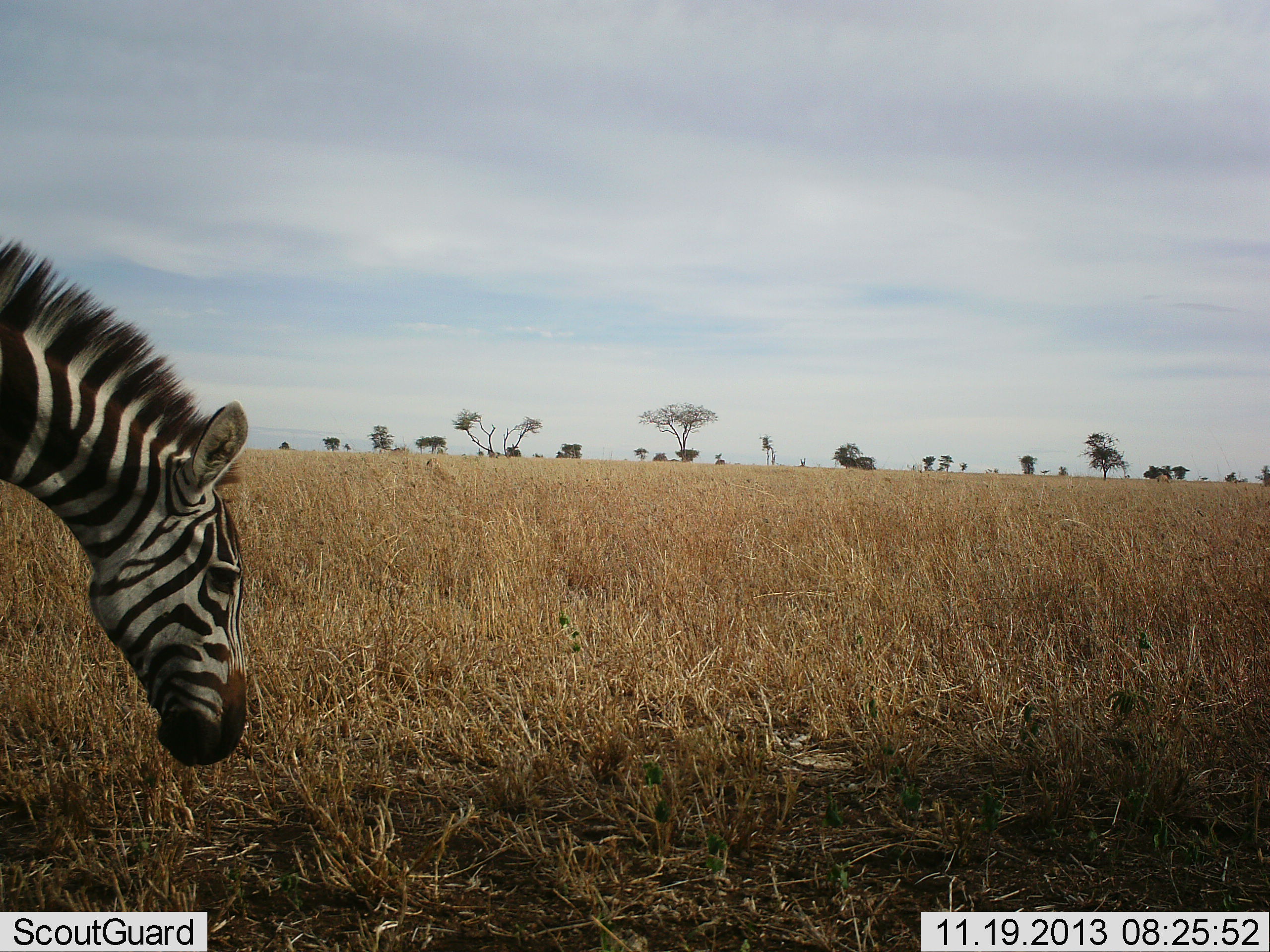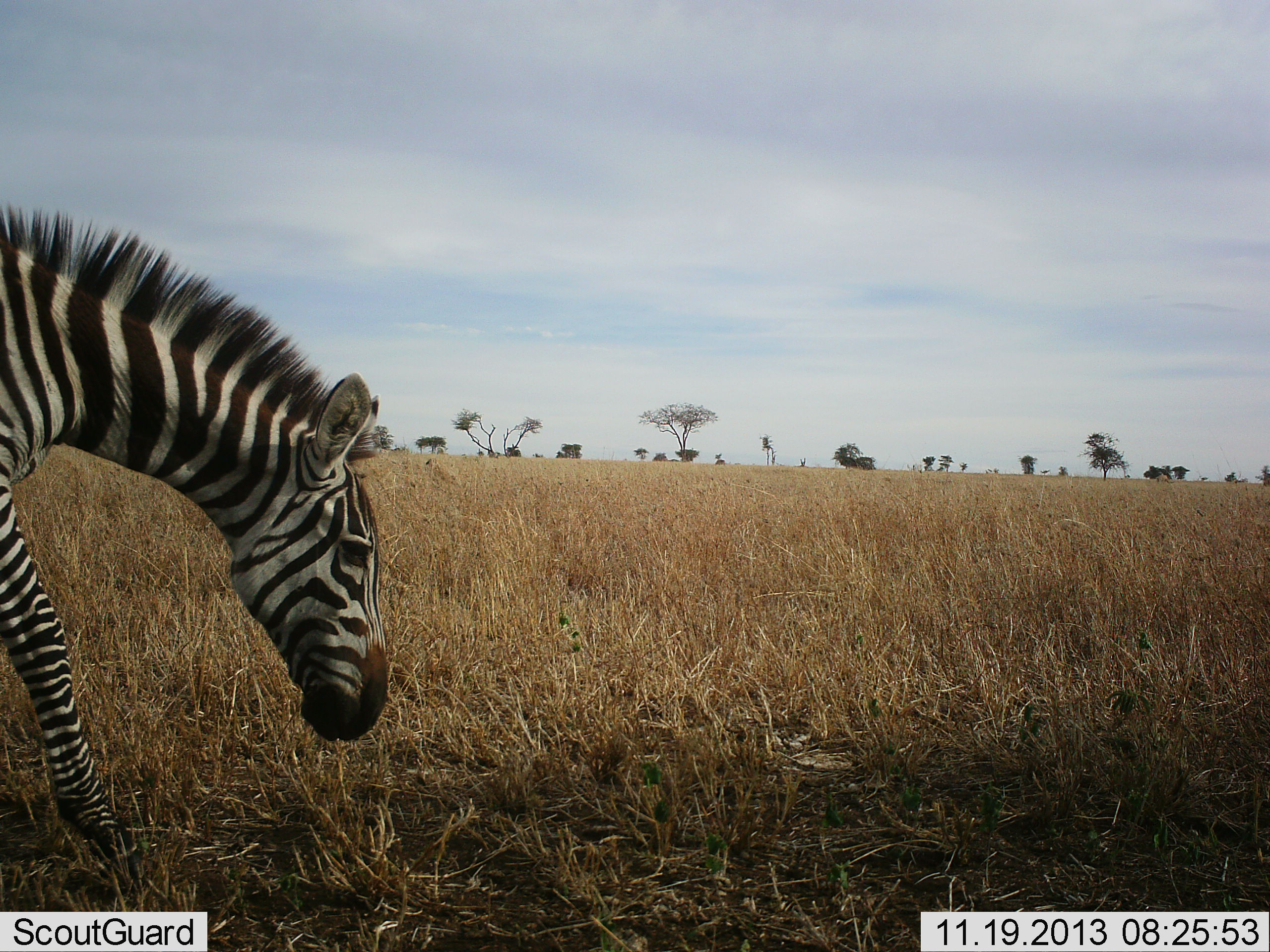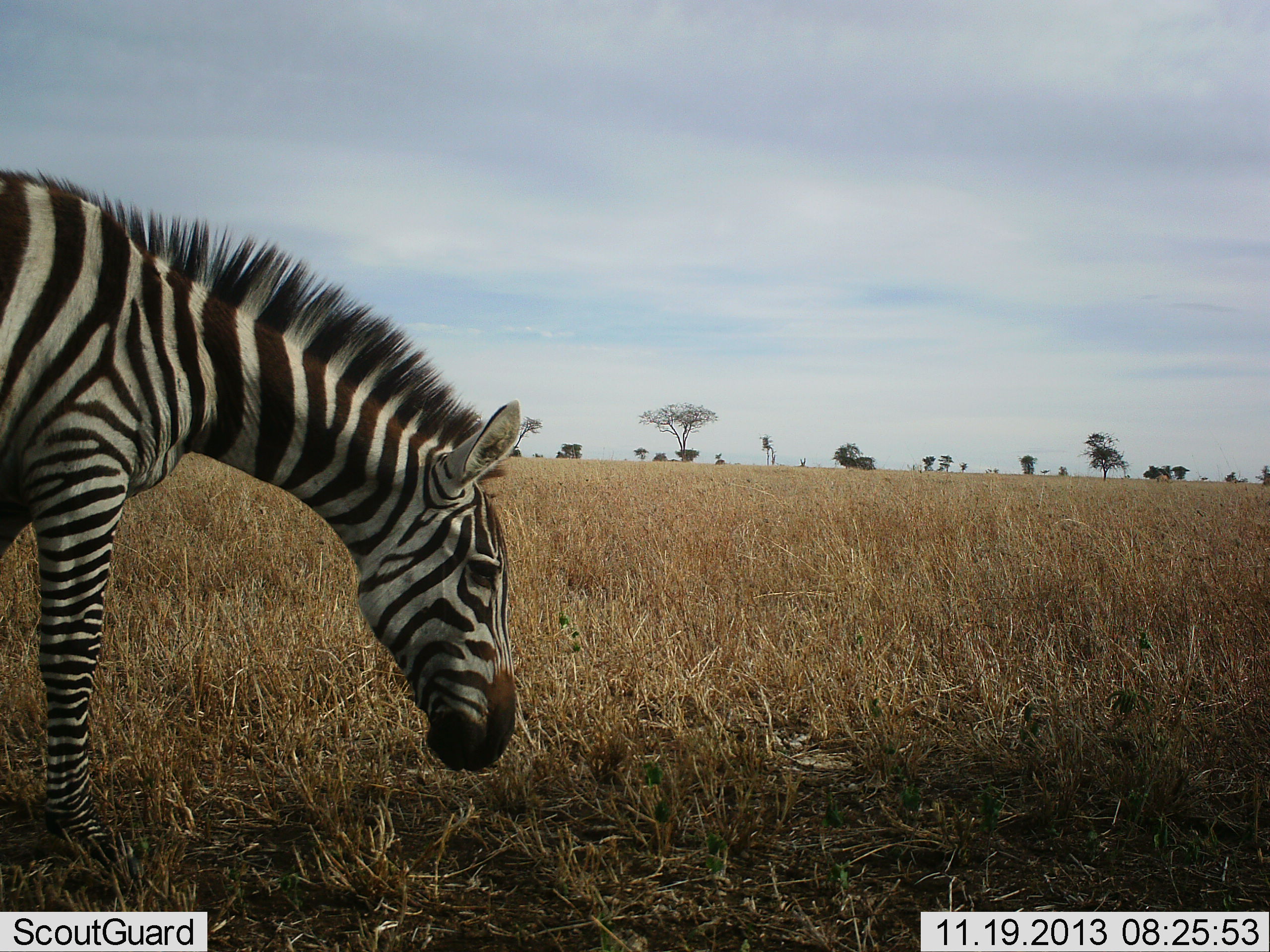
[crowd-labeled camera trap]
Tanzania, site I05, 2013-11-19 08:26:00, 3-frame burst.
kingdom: Animalia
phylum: Chordata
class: Mammalia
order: Perissodactyla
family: Equidae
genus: Equus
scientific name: Equus quagga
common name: plains zebra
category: zebra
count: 1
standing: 0%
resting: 0%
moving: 80%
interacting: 0%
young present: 0%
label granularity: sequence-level